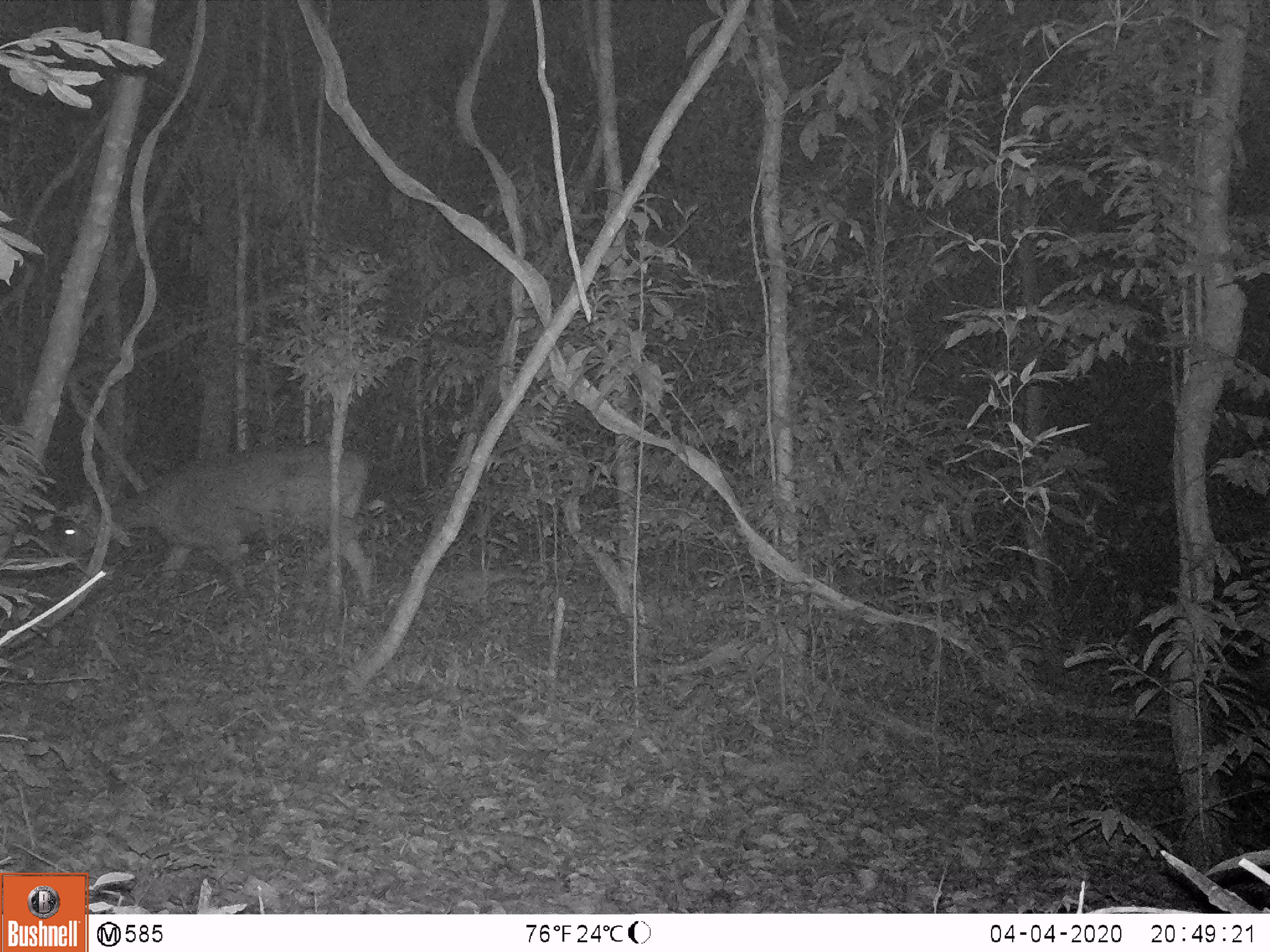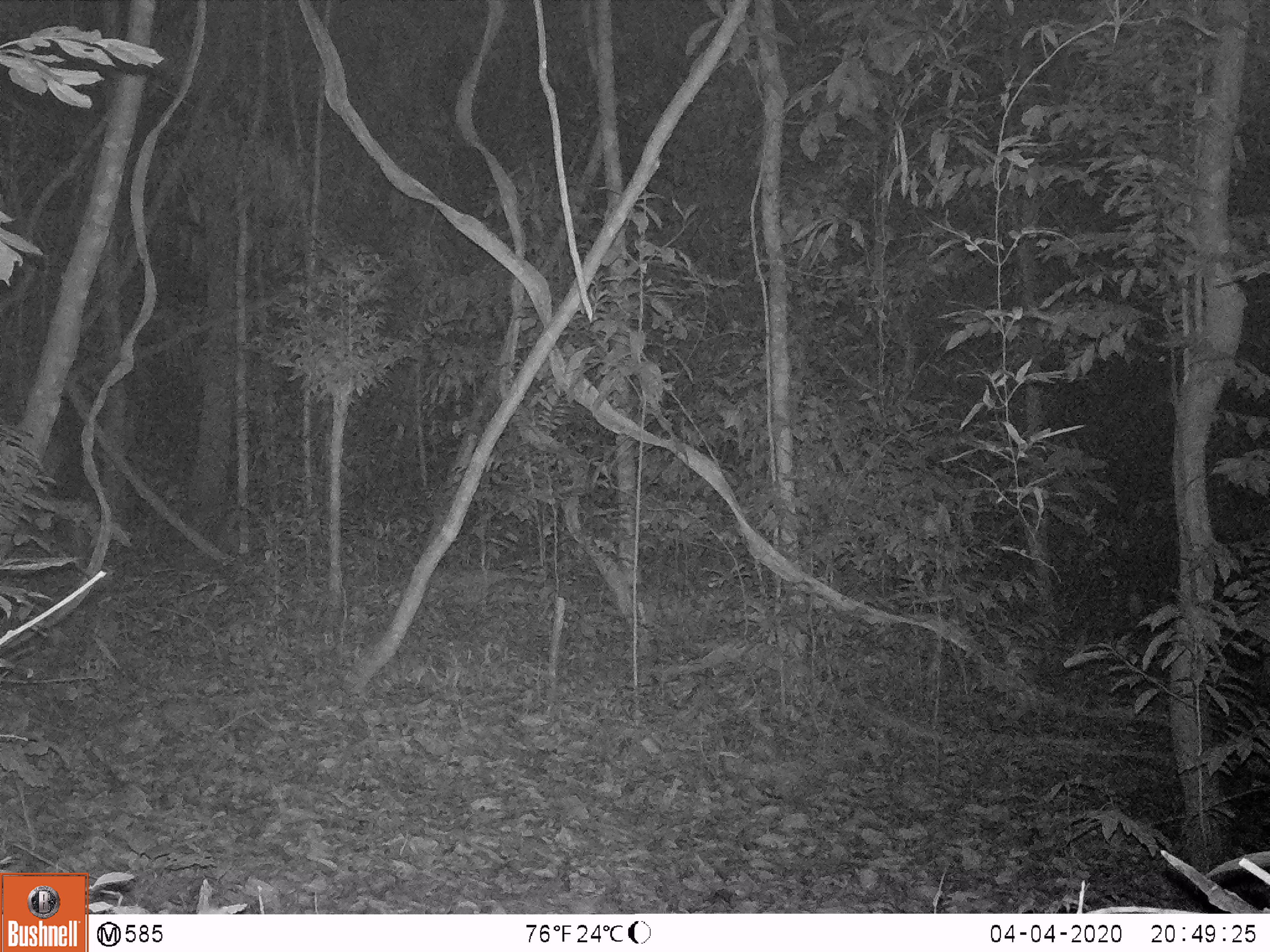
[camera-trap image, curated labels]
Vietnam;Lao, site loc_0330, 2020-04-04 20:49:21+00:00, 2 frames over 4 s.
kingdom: Animalia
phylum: Chordata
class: Mammalia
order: Artiodactyla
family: Cervidae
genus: Rusa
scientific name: Rusa unicolor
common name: sambar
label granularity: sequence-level